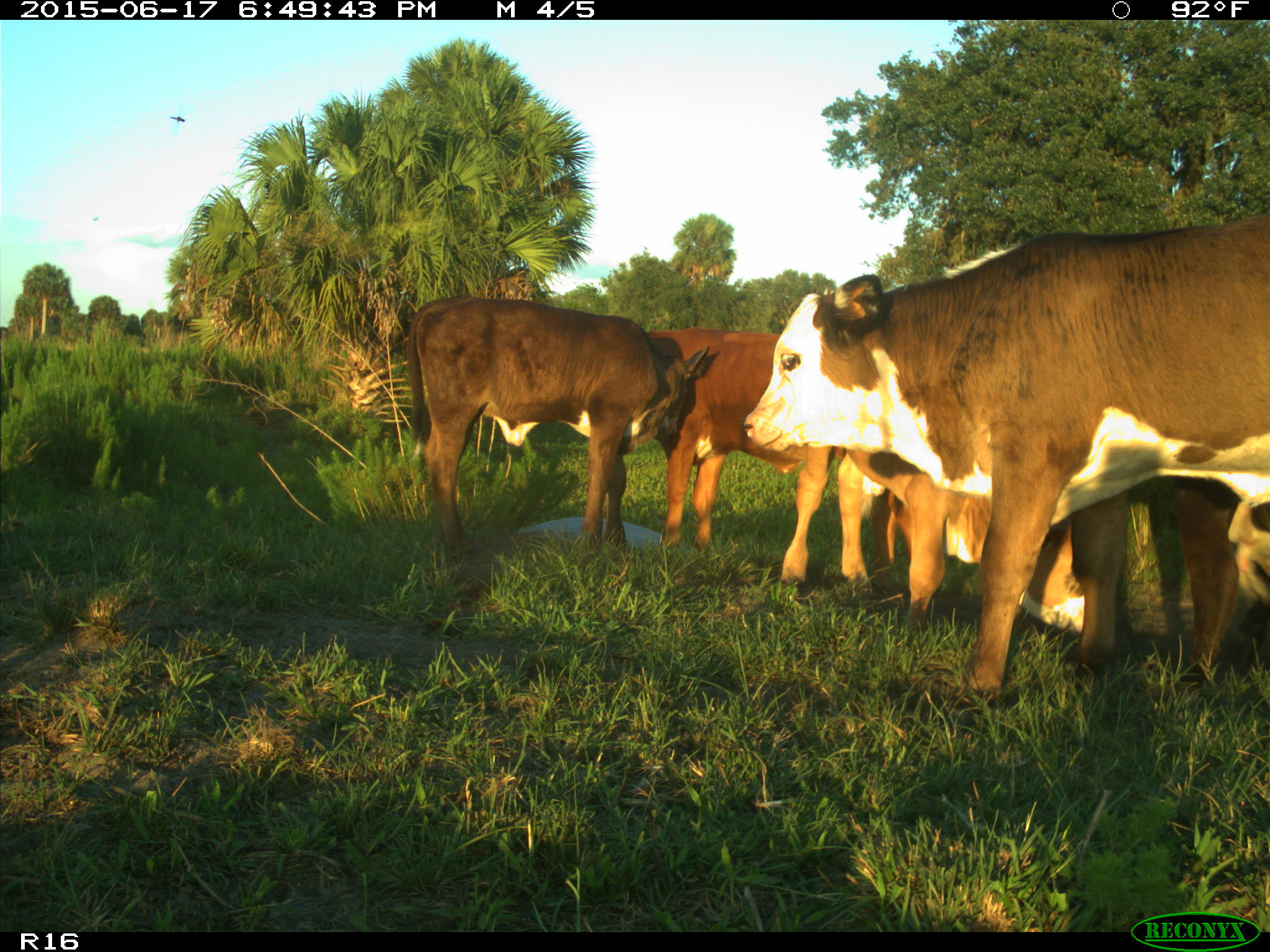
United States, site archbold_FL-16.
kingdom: Animalia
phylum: Chordata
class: Mammalia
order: Artiodactyla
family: Bovidae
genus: Bos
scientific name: Bos taurus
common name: domestic cow